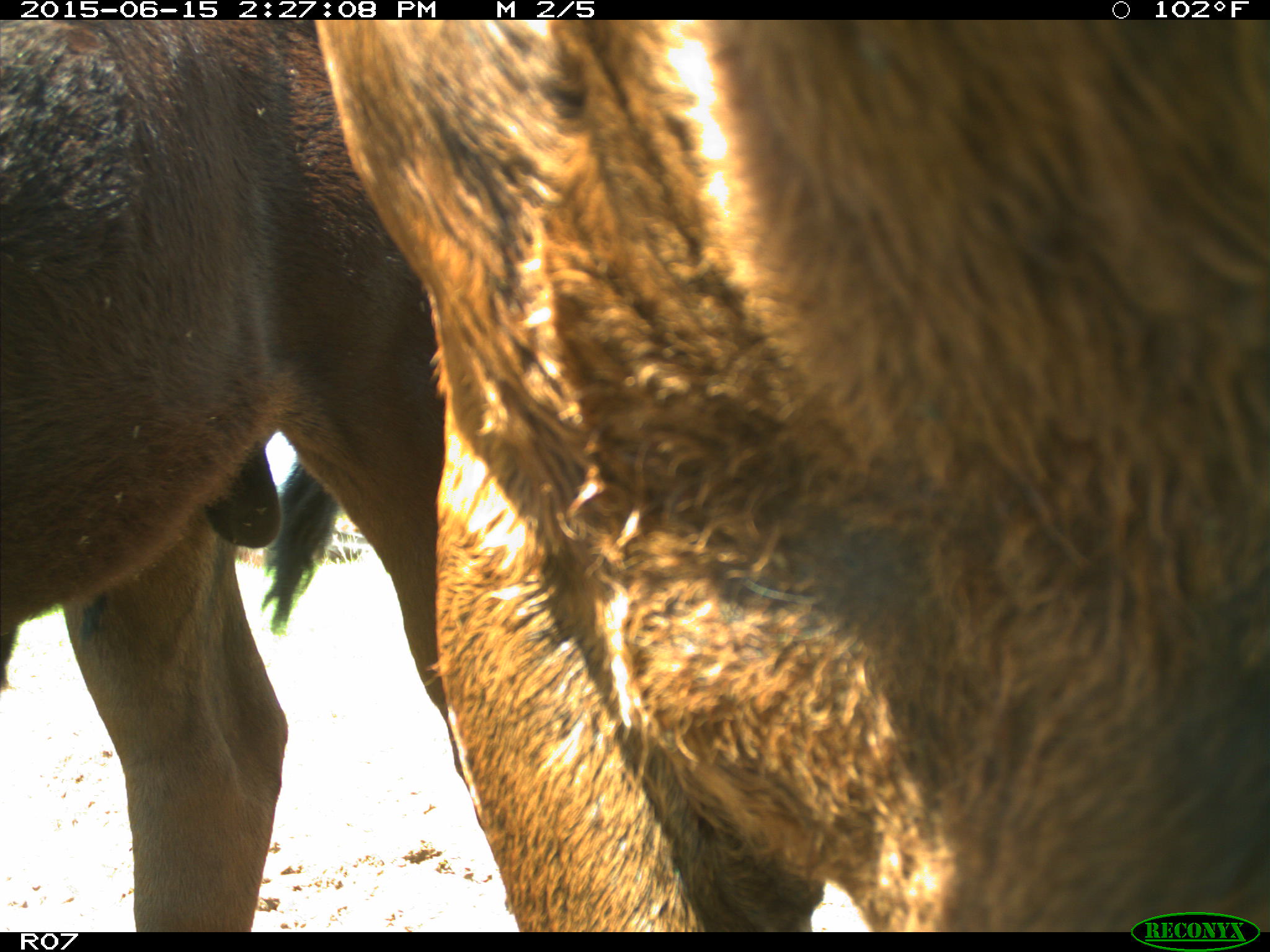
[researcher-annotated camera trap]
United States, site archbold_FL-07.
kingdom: Animalia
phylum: Chordata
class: Mammalia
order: Artiodactyla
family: Bovidae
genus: Bos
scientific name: Bos taurus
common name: domestic cow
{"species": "Bos taurus (domestic cow)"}